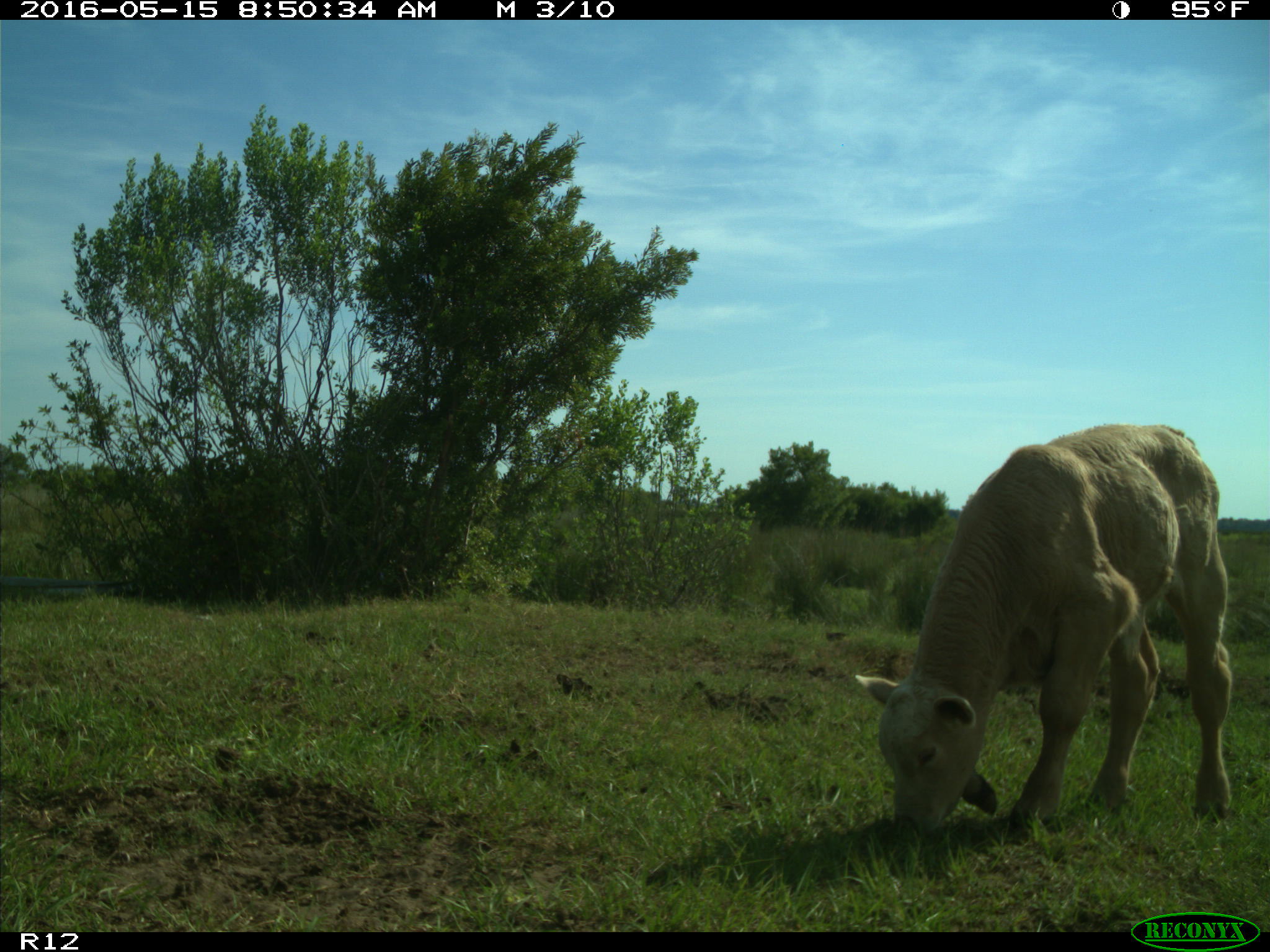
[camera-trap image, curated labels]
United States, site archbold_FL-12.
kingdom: Animalia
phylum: Chordata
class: Mammalia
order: Artiodactyla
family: Bovidae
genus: Bos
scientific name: Bos taurus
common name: domestic cow